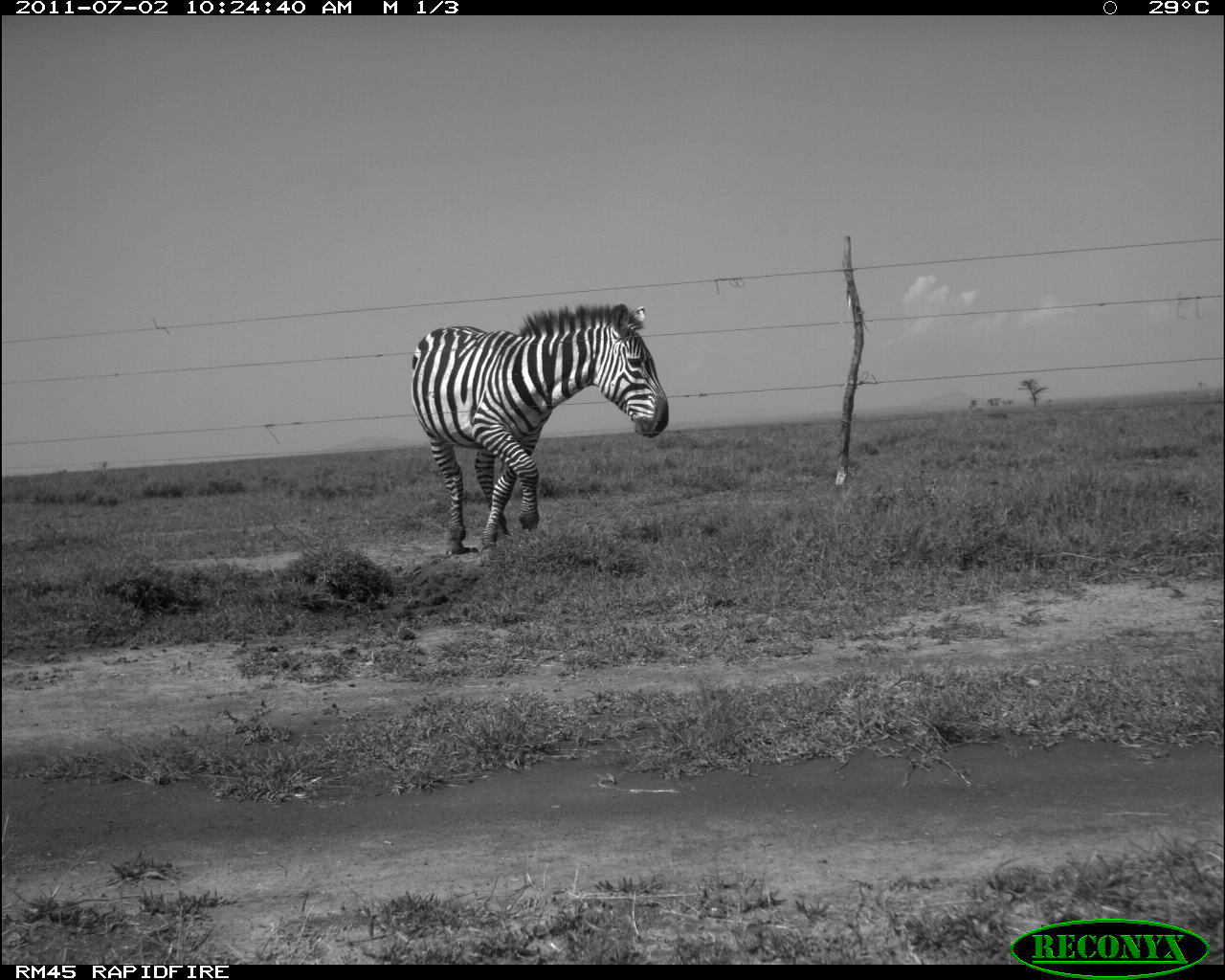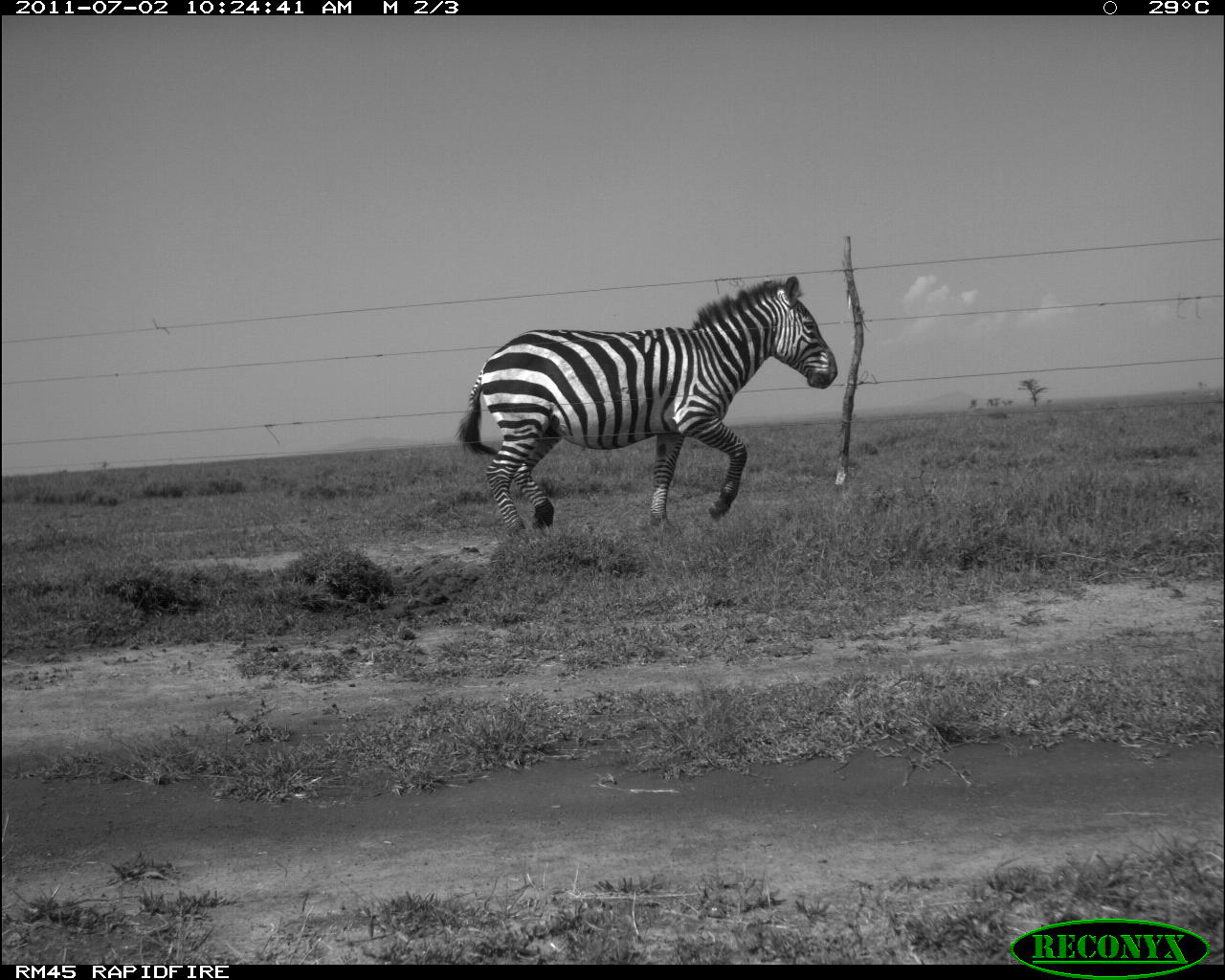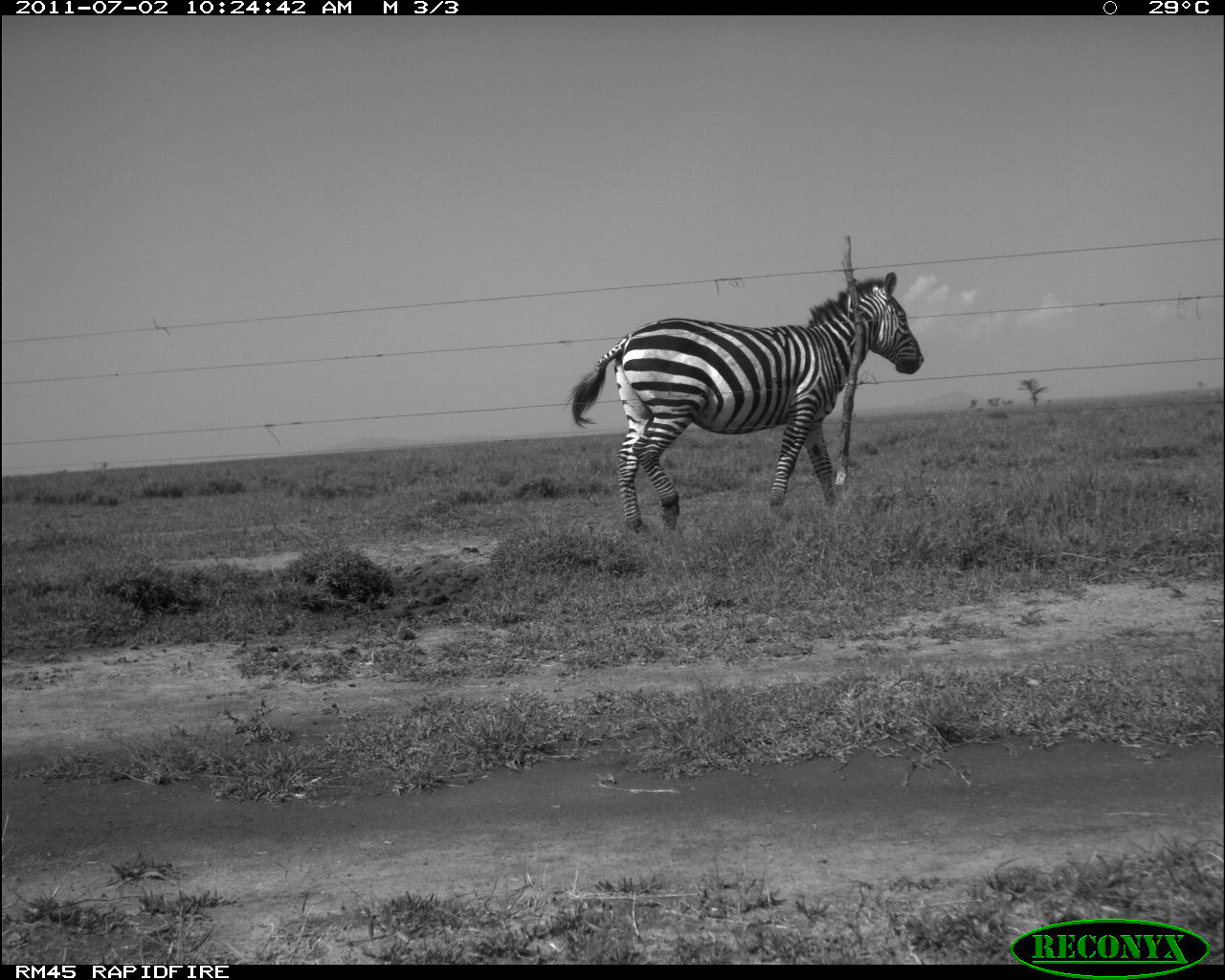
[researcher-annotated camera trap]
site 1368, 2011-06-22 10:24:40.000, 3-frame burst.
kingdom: Animalia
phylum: Chordata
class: Mammalia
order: Perissodactyla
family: Equidae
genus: Equus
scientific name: Equus quagga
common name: plains zebra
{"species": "Equus quagga (plains zebra)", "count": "1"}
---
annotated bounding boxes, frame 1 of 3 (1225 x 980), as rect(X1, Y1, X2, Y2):
equus quagga: rect(410, 301, 670, 555)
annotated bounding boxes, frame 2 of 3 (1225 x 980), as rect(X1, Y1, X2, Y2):
equus quagga: rect(452, 275, 839, 544)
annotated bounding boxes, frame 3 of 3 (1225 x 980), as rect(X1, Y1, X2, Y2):
equus quagga: rect(567, 269, 927, 531)